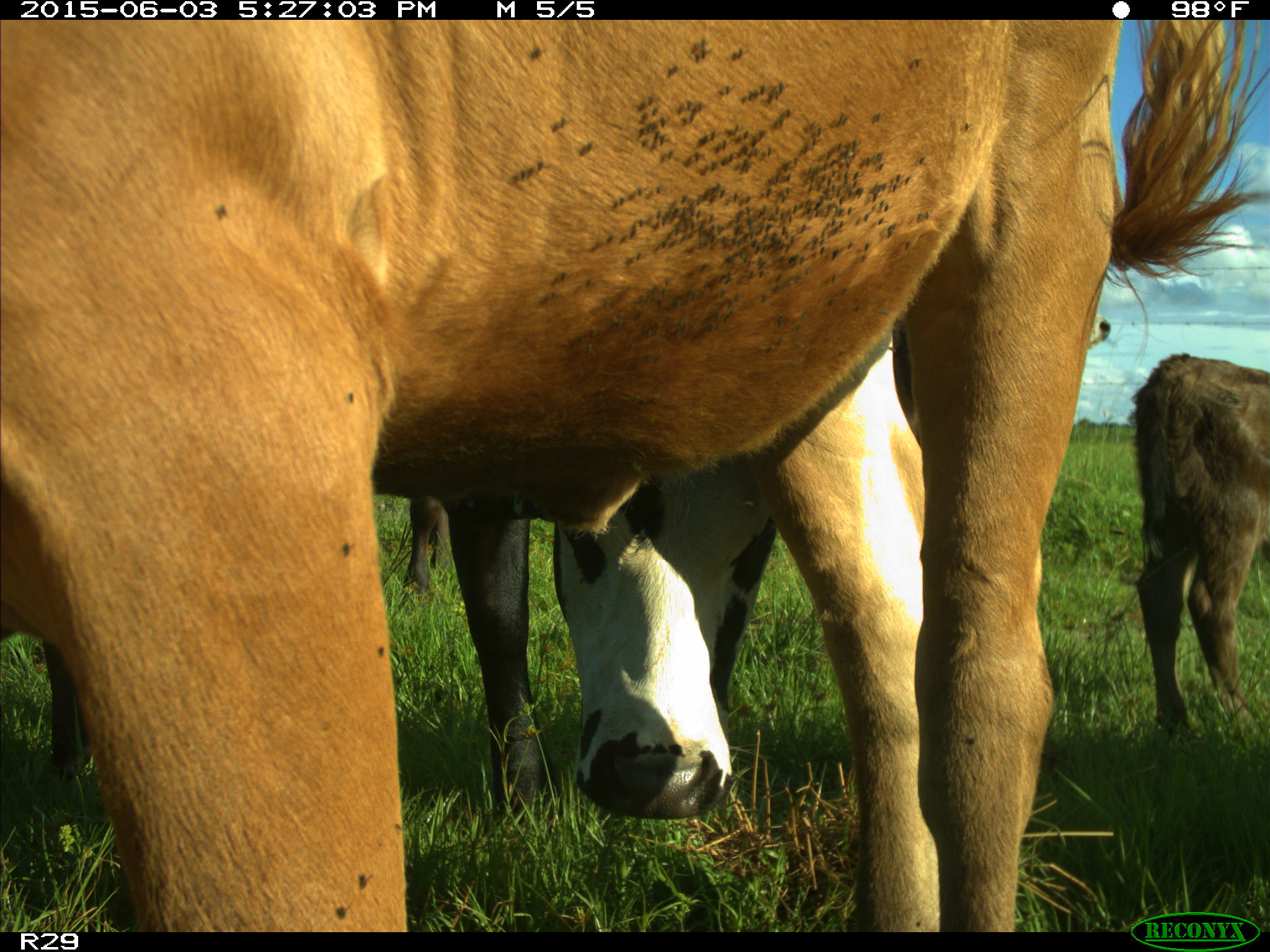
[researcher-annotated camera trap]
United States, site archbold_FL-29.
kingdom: Animalia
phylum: Chordata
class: Mammalia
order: Artiodactyla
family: Bovidae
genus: Bos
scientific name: Bos taurus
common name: domestic cow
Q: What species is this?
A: Bos taurus (domestic cow).